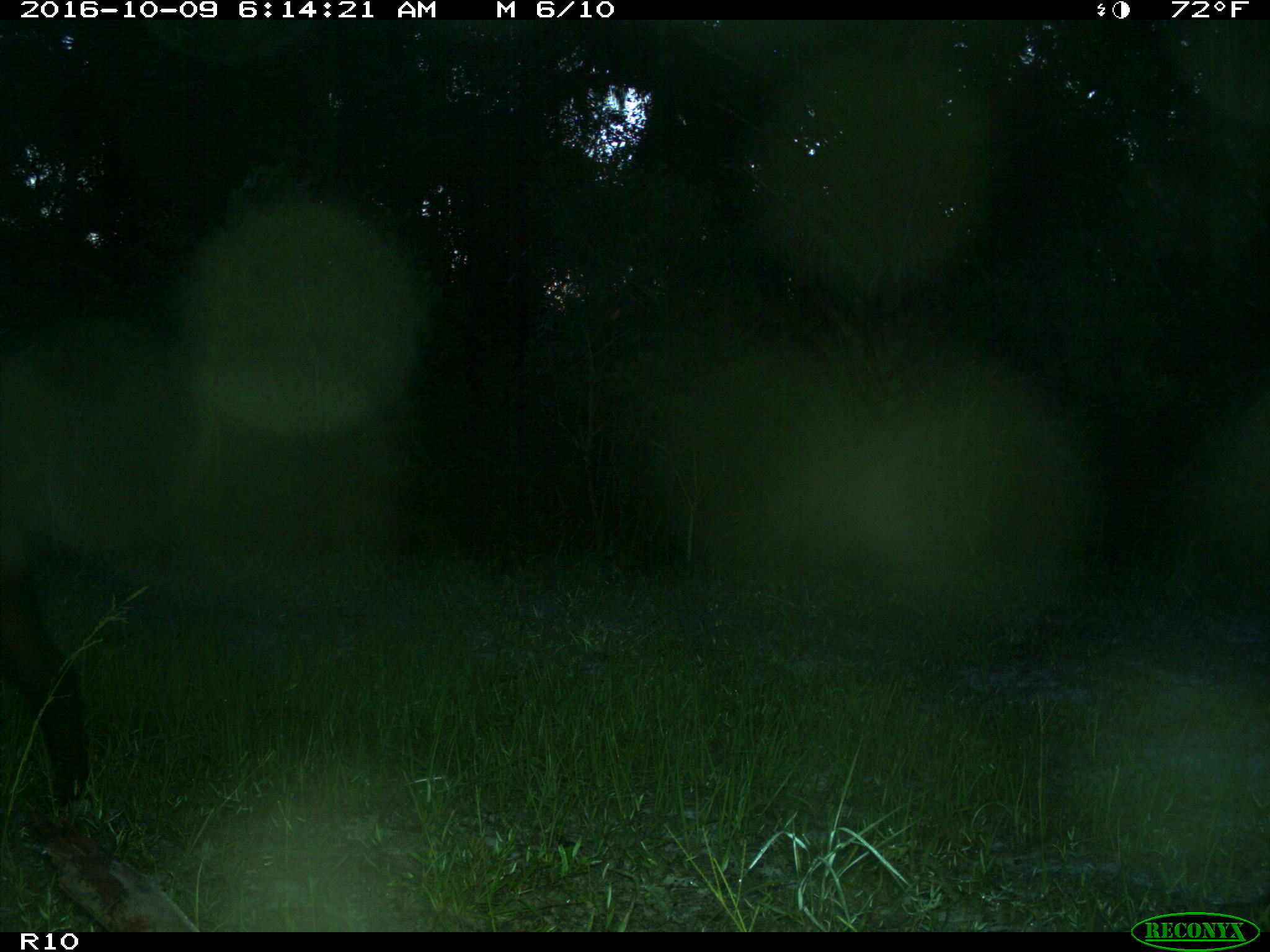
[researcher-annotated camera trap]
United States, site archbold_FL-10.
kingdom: Animalia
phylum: Chordata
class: Mammalia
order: Artiodactyla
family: Suidae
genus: Sus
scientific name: Sus scrofa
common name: wild boar